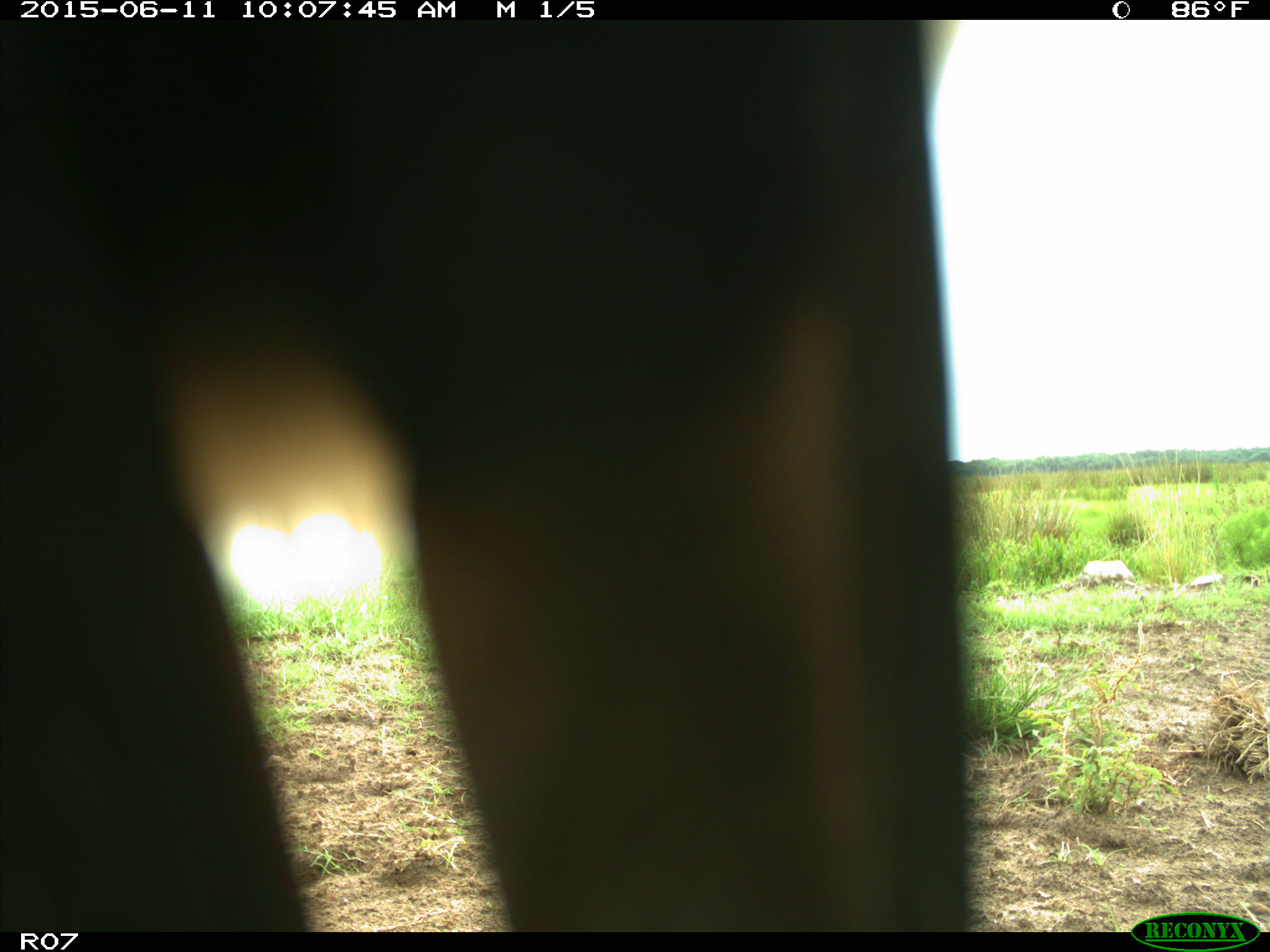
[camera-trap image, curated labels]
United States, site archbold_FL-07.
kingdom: Animalia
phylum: Chordata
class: Mammalia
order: Artiodactyla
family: Bovidae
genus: Bos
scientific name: Bos taurus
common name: domestic cow